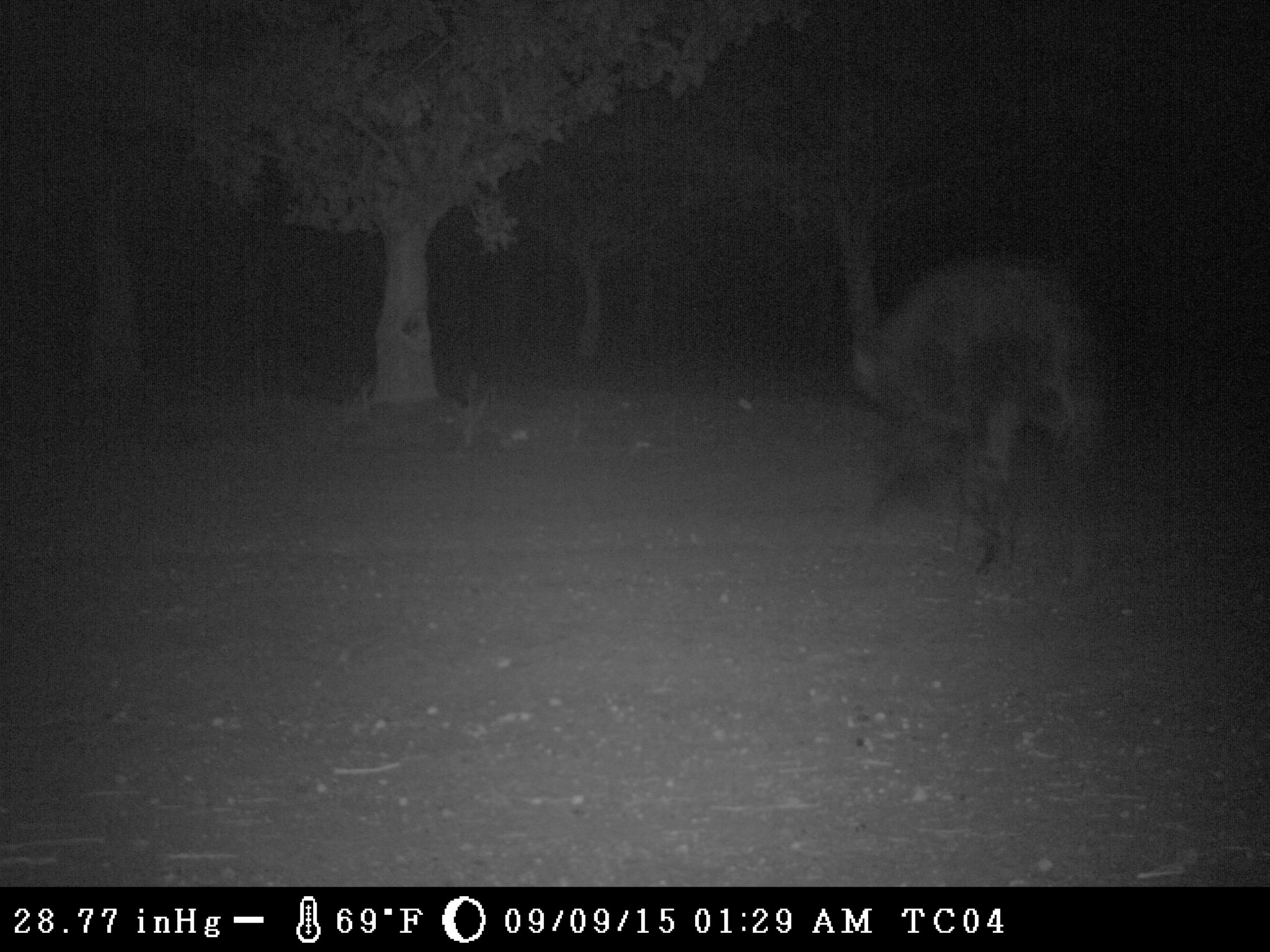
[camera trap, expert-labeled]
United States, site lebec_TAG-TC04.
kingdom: Animalia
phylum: Chordata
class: Mammalia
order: Artiodactyla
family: Suidae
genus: Sus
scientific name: Sus scrofa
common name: wild boar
Sus scrofa (wild boar).